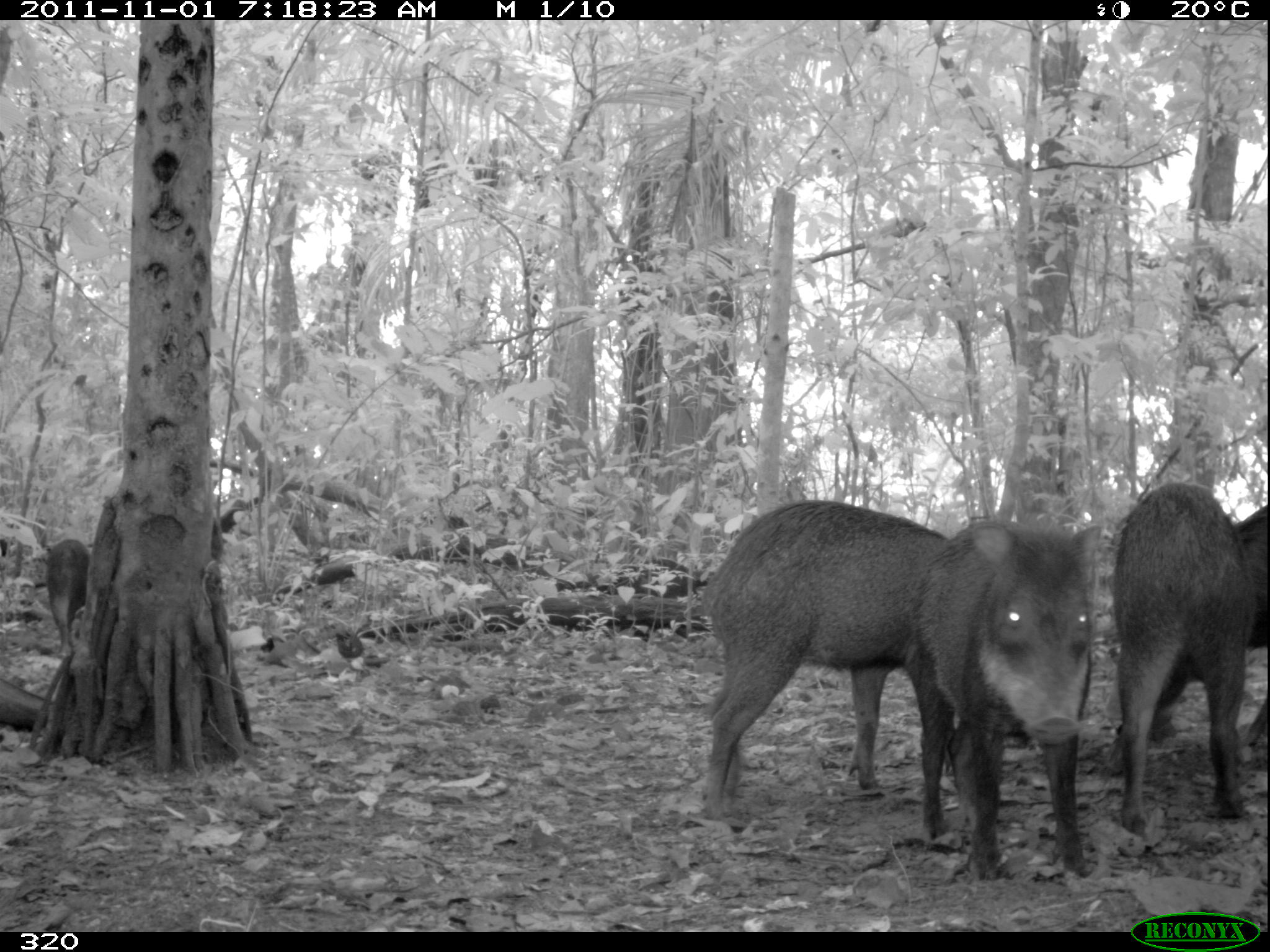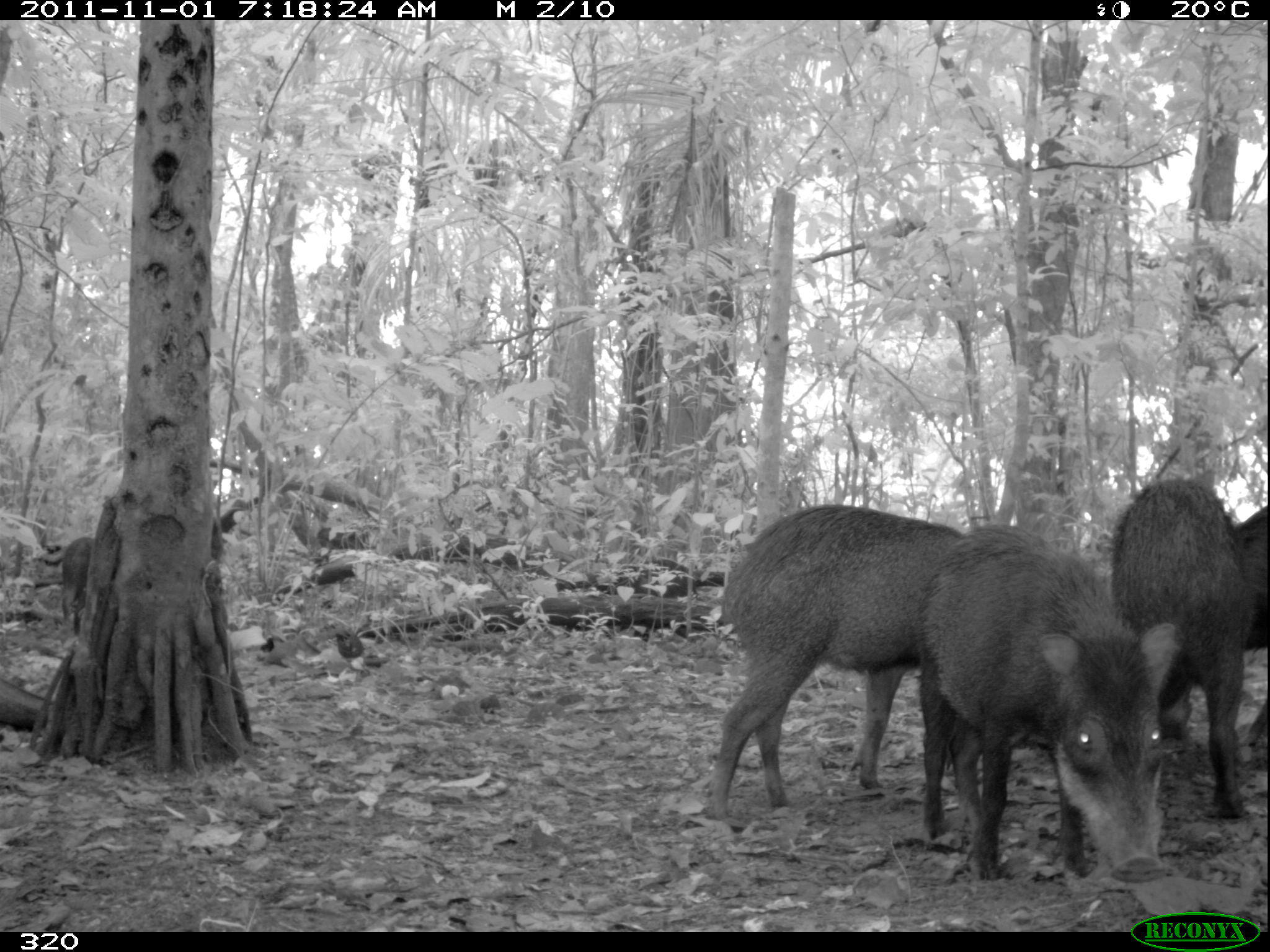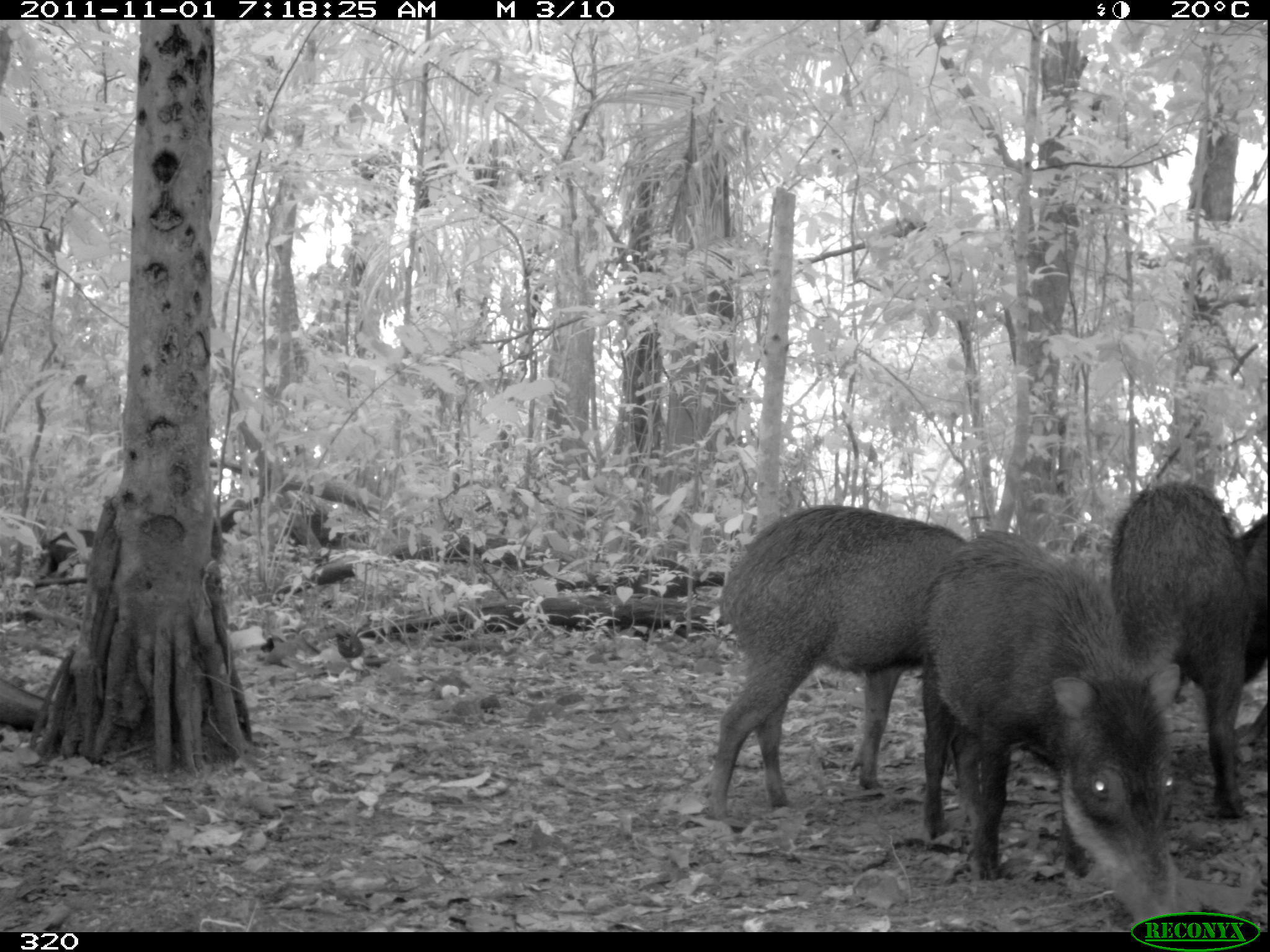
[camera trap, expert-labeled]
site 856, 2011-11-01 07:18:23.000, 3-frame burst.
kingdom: Animalia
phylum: Chordata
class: Mammalia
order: Artiodactyla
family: Tayassuidae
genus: Tayassu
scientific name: Tayassu pecari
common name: white-lipped peccary